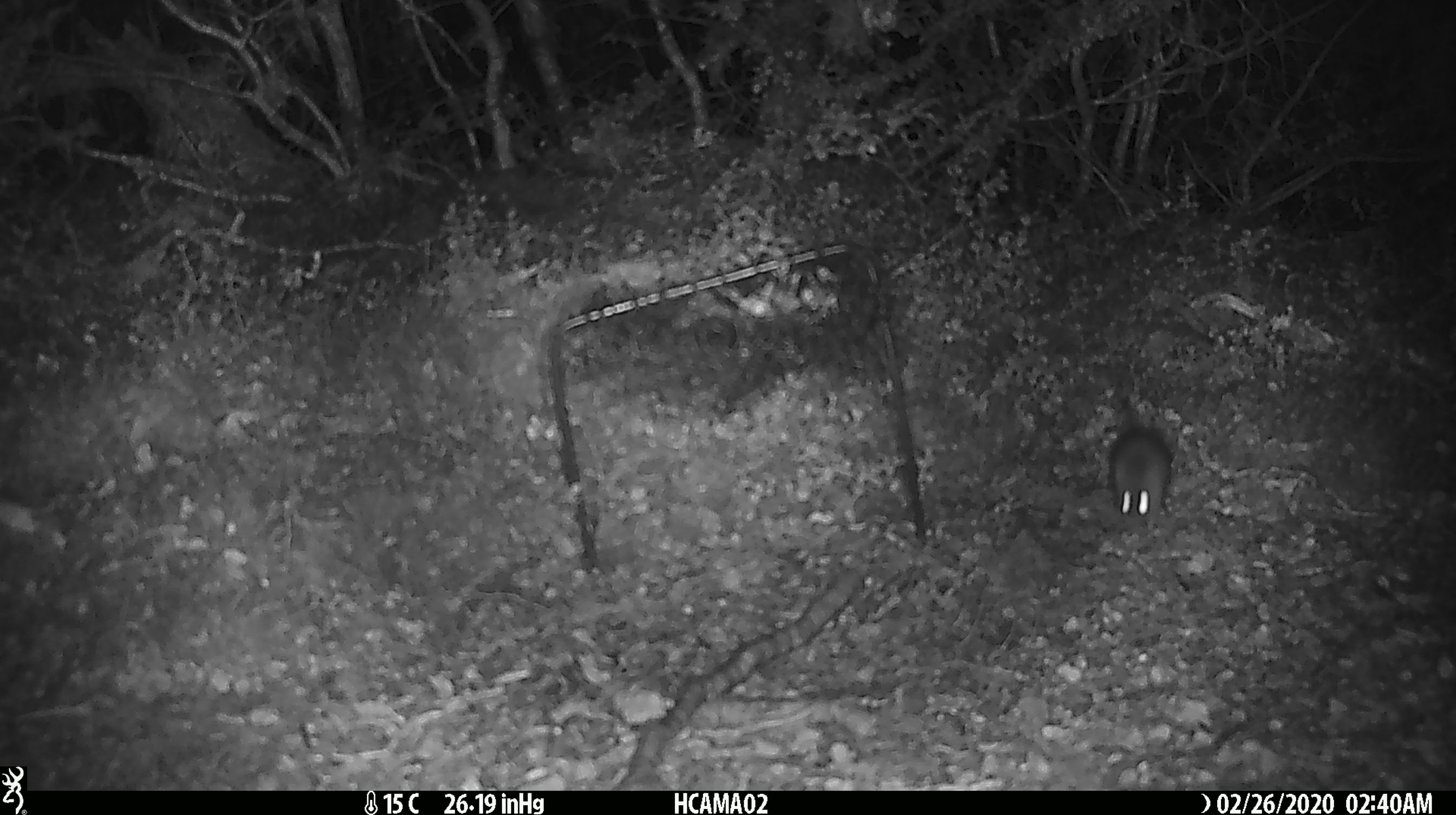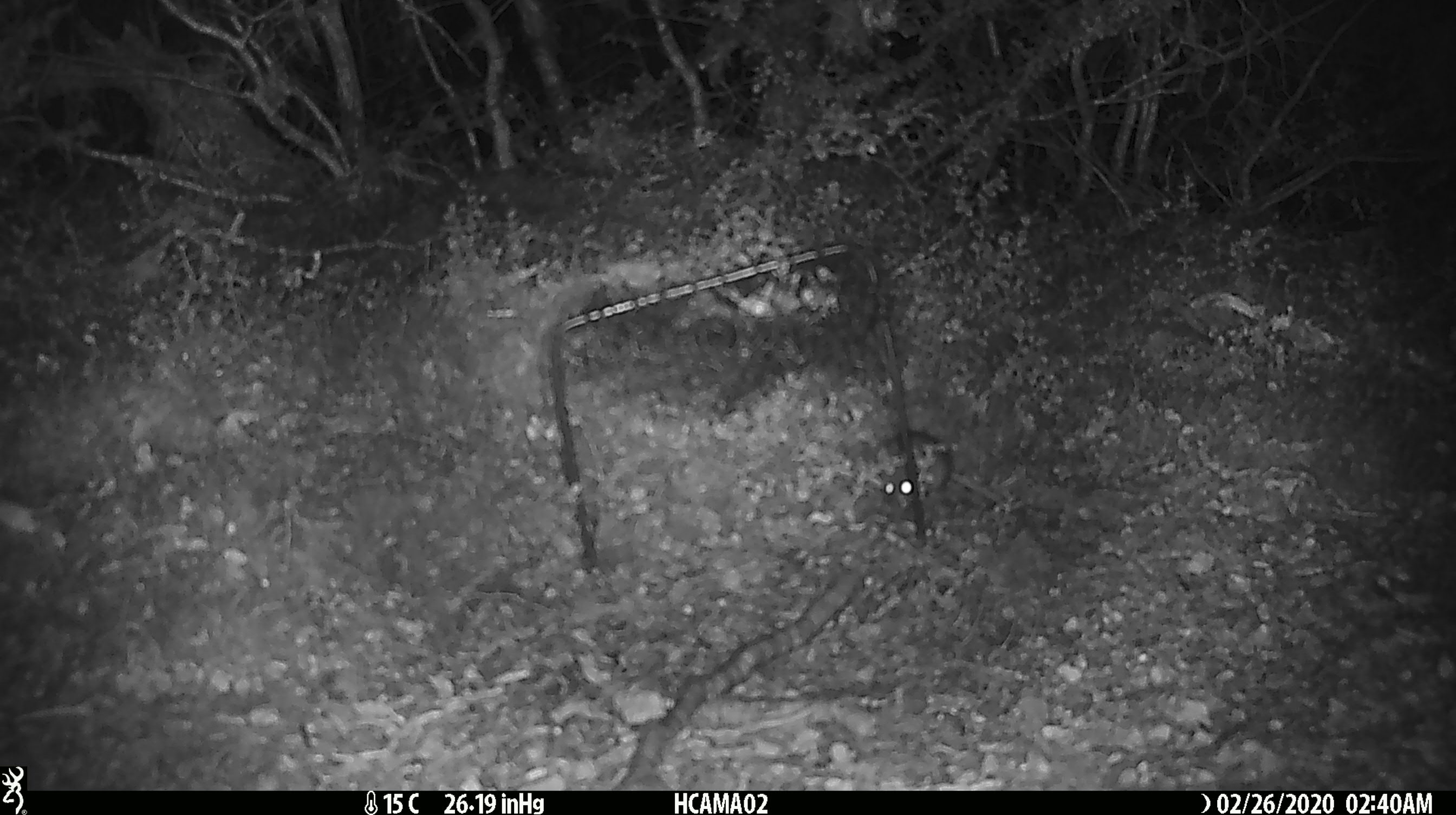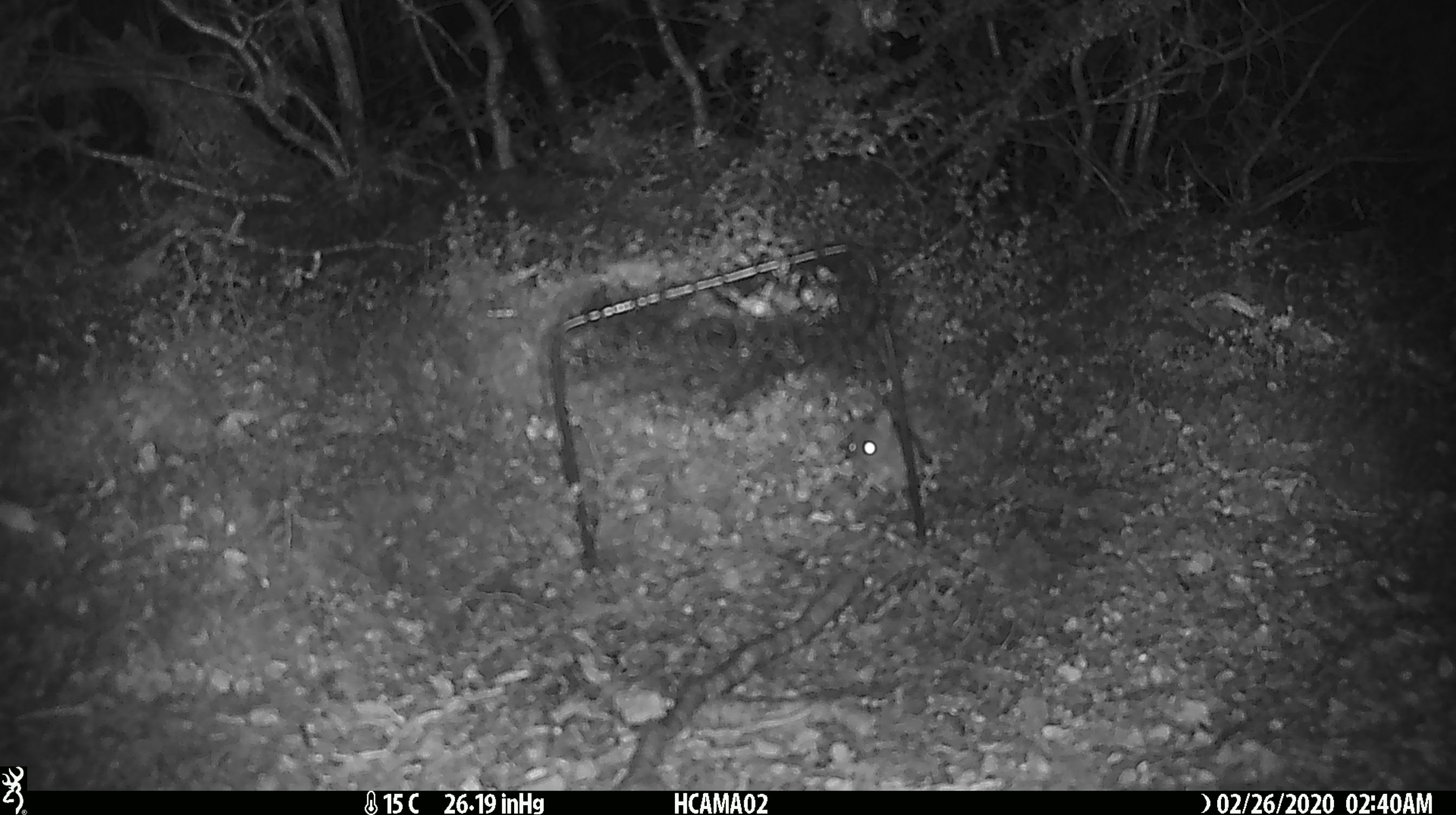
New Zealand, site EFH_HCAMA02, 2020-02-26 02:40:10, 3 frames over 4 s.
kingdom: Animalia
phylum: Chordata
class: Mammalia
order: Rodentia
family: Muridae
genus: Mus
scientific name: Mus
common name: mouse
Mouse (Mus).